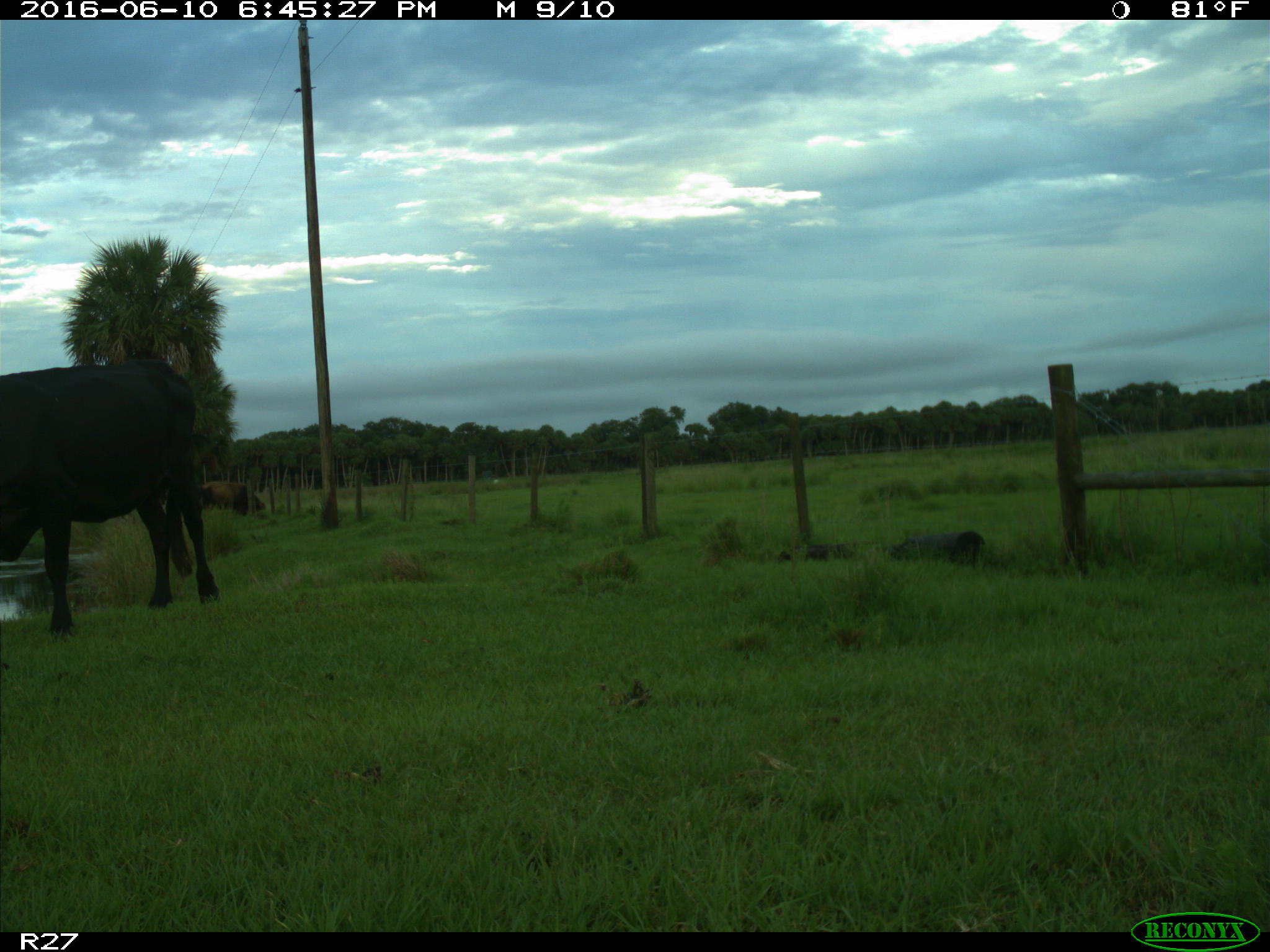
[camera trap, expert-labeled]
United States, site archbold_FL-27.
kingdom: Animalia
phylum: Chordata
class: Mammalia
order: Artiodactyla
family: Bovidae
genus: Bos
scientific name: Bos taurus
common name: domestic cow